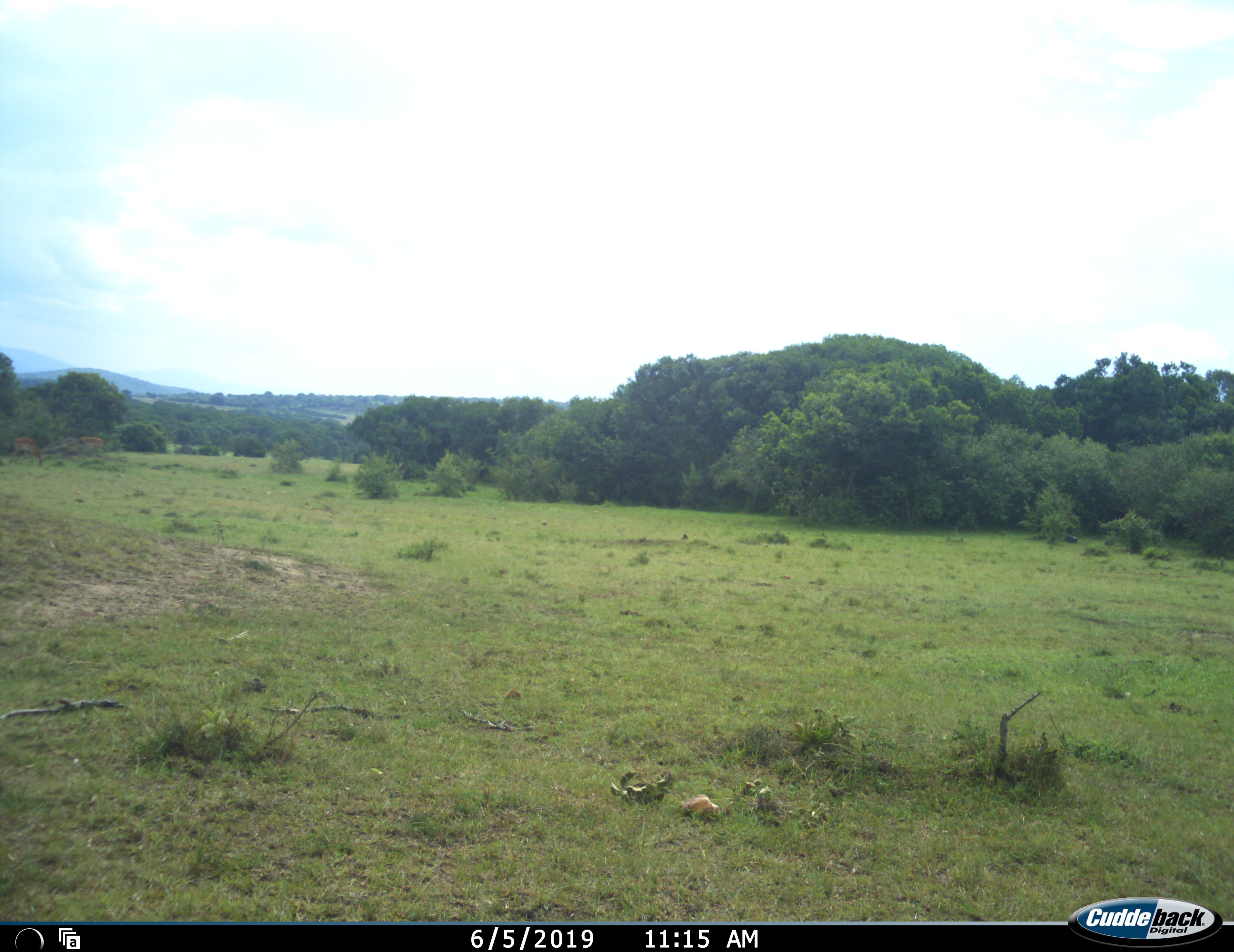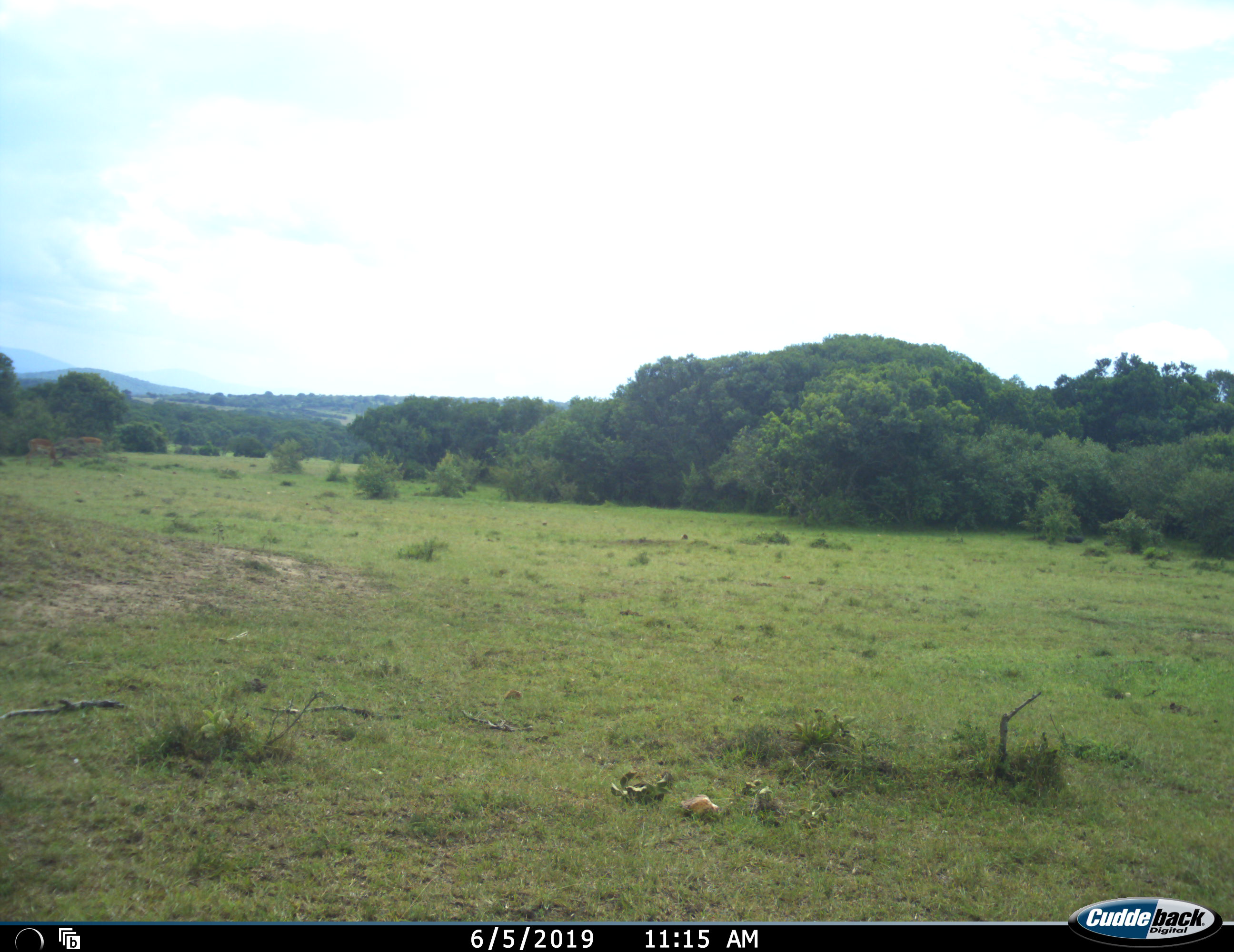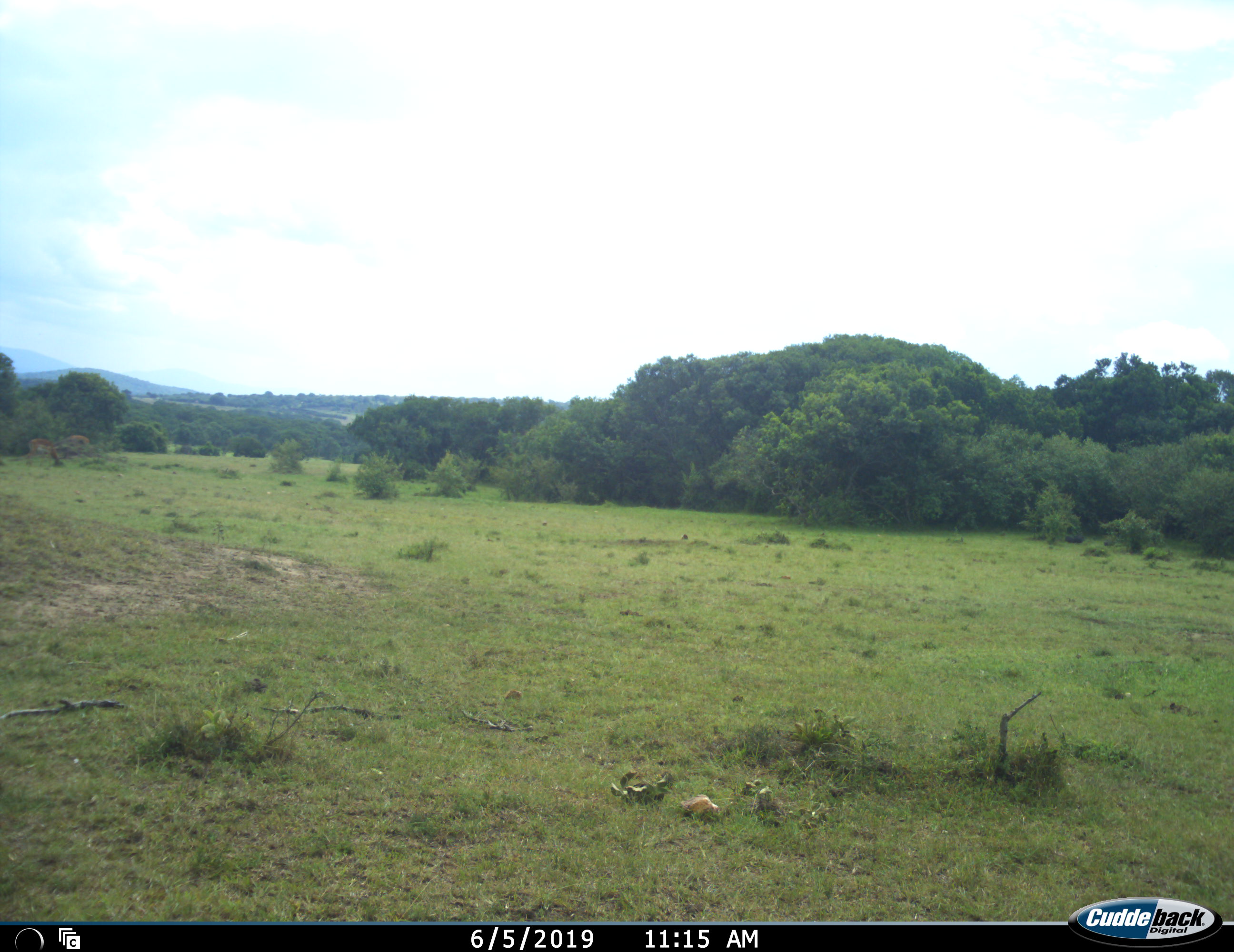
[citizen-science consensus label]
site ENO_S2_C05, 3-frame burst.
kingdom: Animalia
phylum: Chordata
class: Mammalia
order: Artiodactyla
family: Bovidae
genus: Aepyceros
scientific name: Aepyceros melampus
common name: impala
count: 2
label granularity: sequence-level